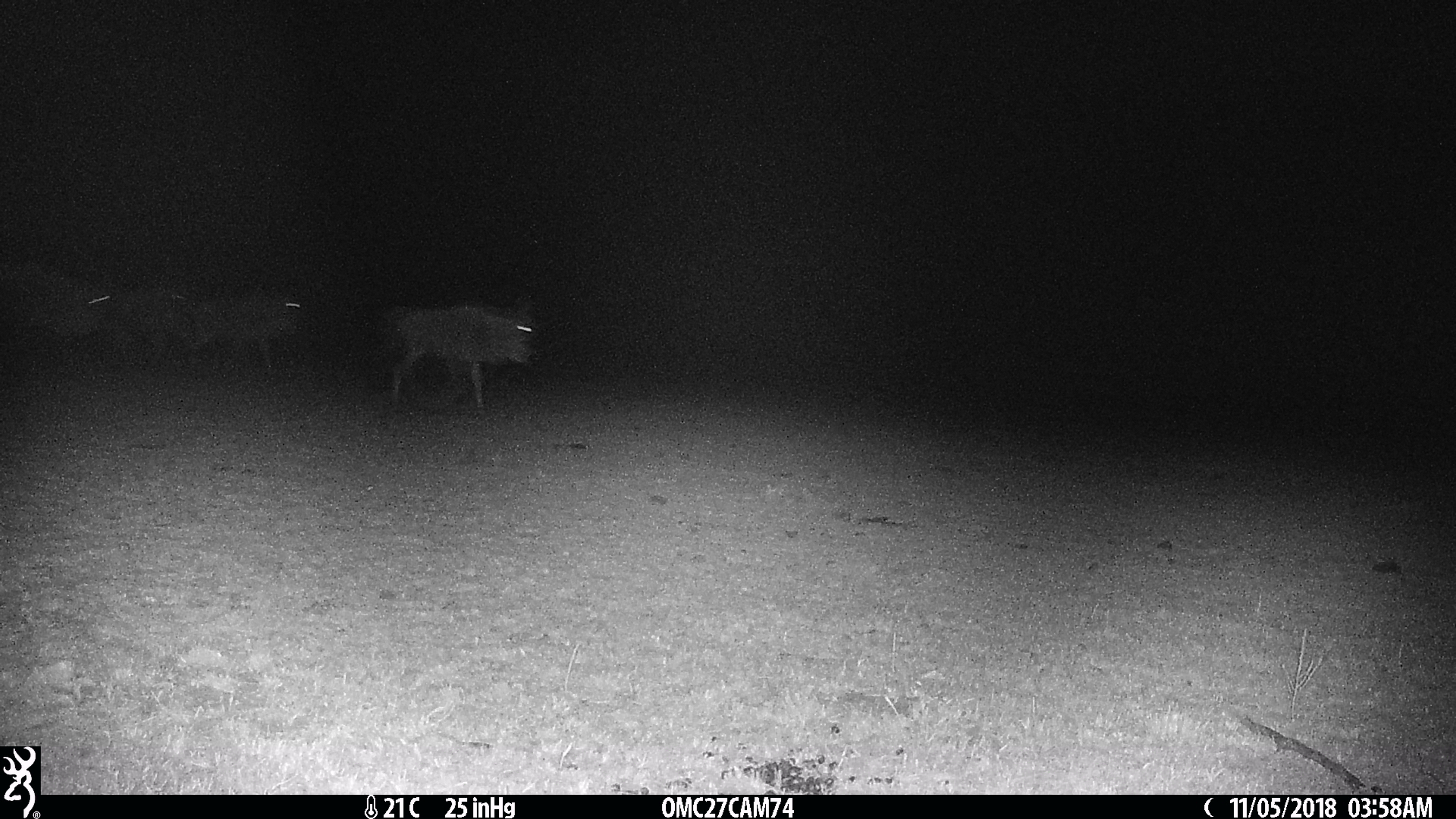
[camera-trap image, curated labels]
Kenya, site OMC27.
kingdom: Animalia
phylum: Chordata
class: Mammalia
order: Artiodactyla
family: Bovidae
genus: Connochaetes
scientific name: Connochaetes taurinus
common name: blue wildebeest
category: wildebeest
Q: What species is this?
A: Wildebeest (blue wildebeest) (Connochaetes taurinus).